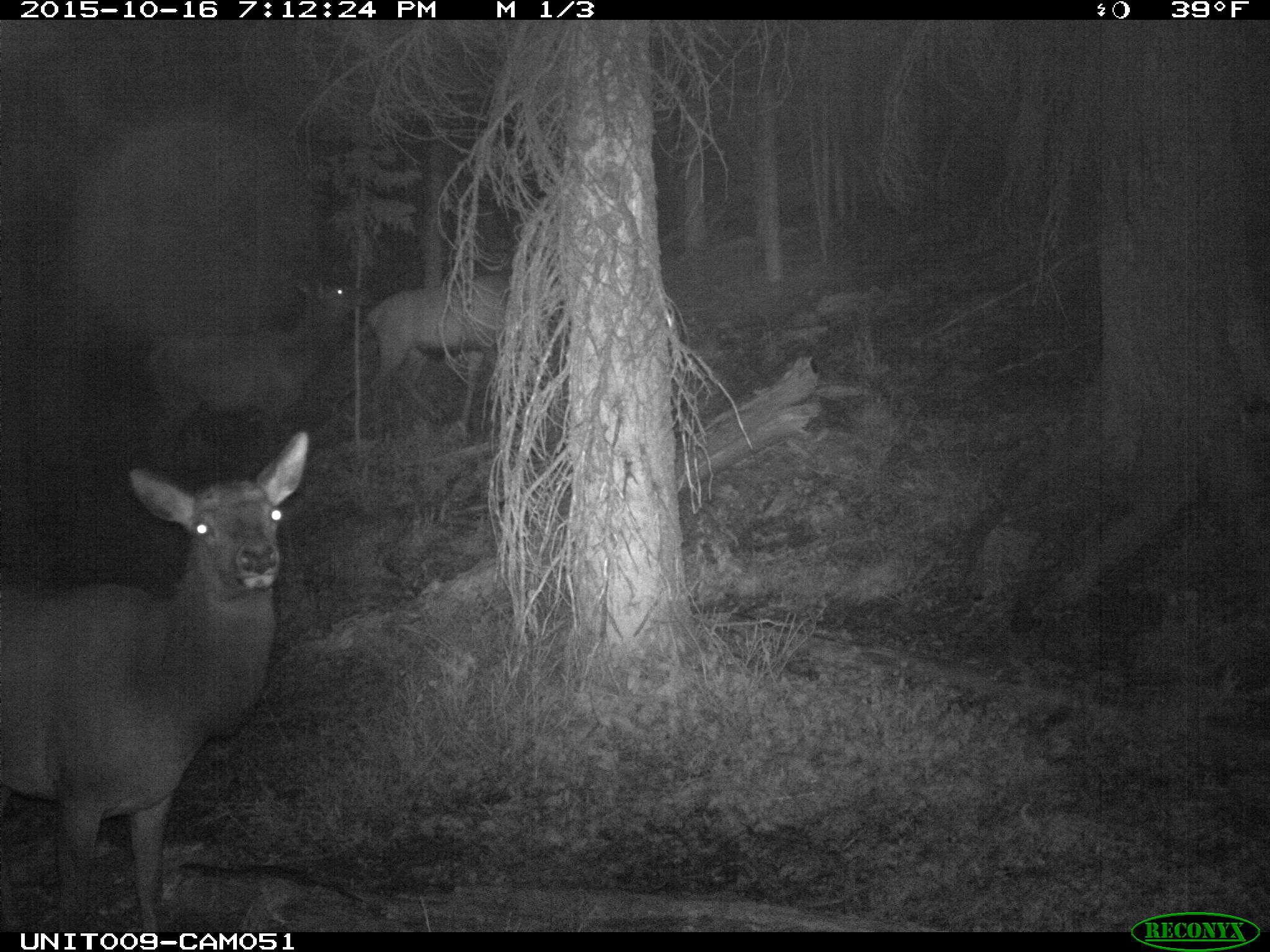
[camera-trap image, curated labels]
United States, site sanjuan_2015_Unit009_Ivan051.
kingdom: Animalia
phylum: Chordata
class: Mammalia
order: Artiodactyla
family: Cervidae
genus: Cervus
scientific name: Cervus elaphus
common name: red deer